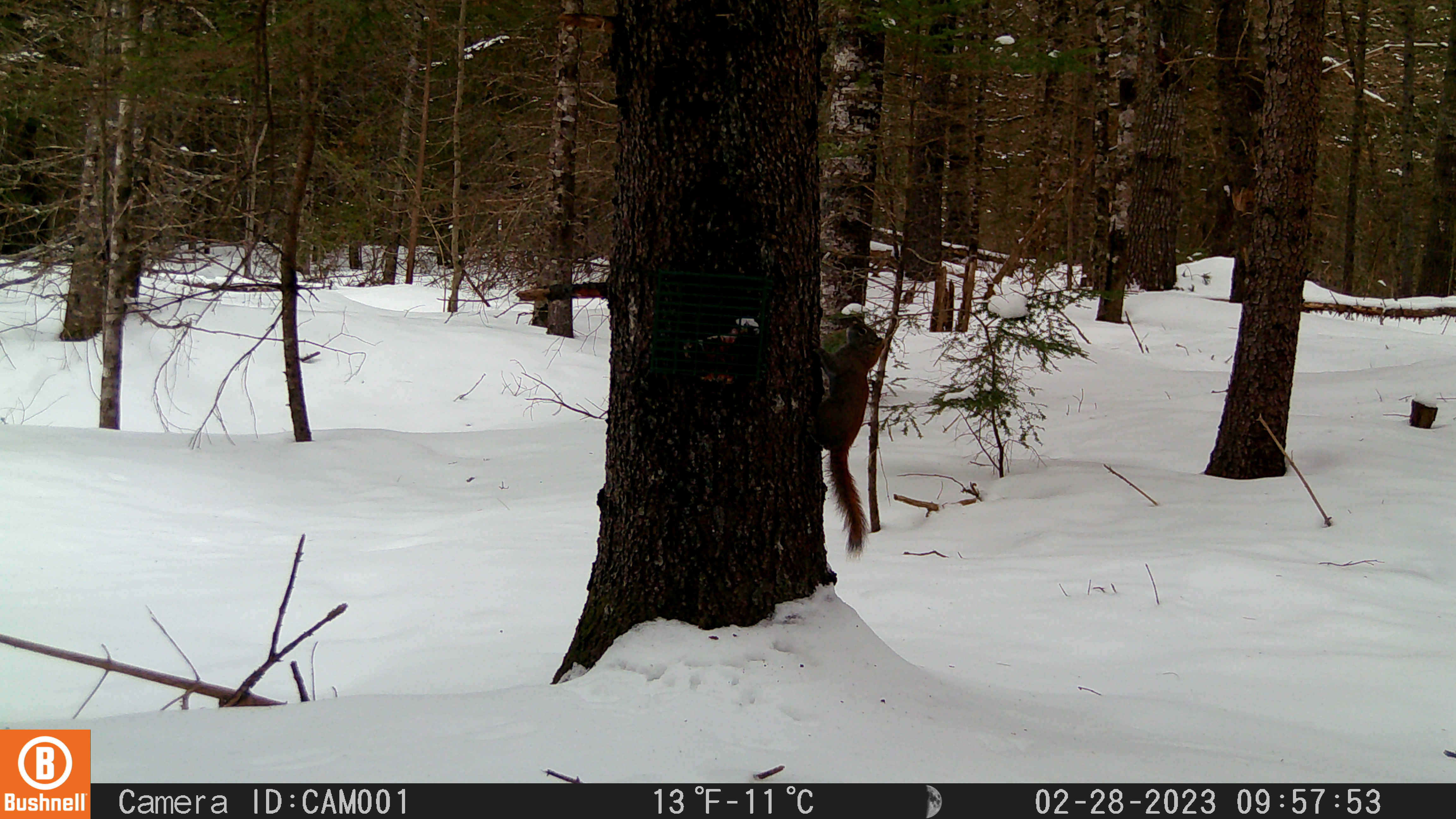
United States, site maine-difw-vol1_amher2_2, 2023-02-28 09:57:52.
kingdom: Animalia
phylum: Chordata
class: Mammalia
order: Rodentia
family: Sciuridae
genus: Tamiasciurus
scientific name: Tamiasciurus hudsonicus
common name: red squirrel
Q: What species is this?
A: Red squirrel (Tamiasciurus hudsonicus).